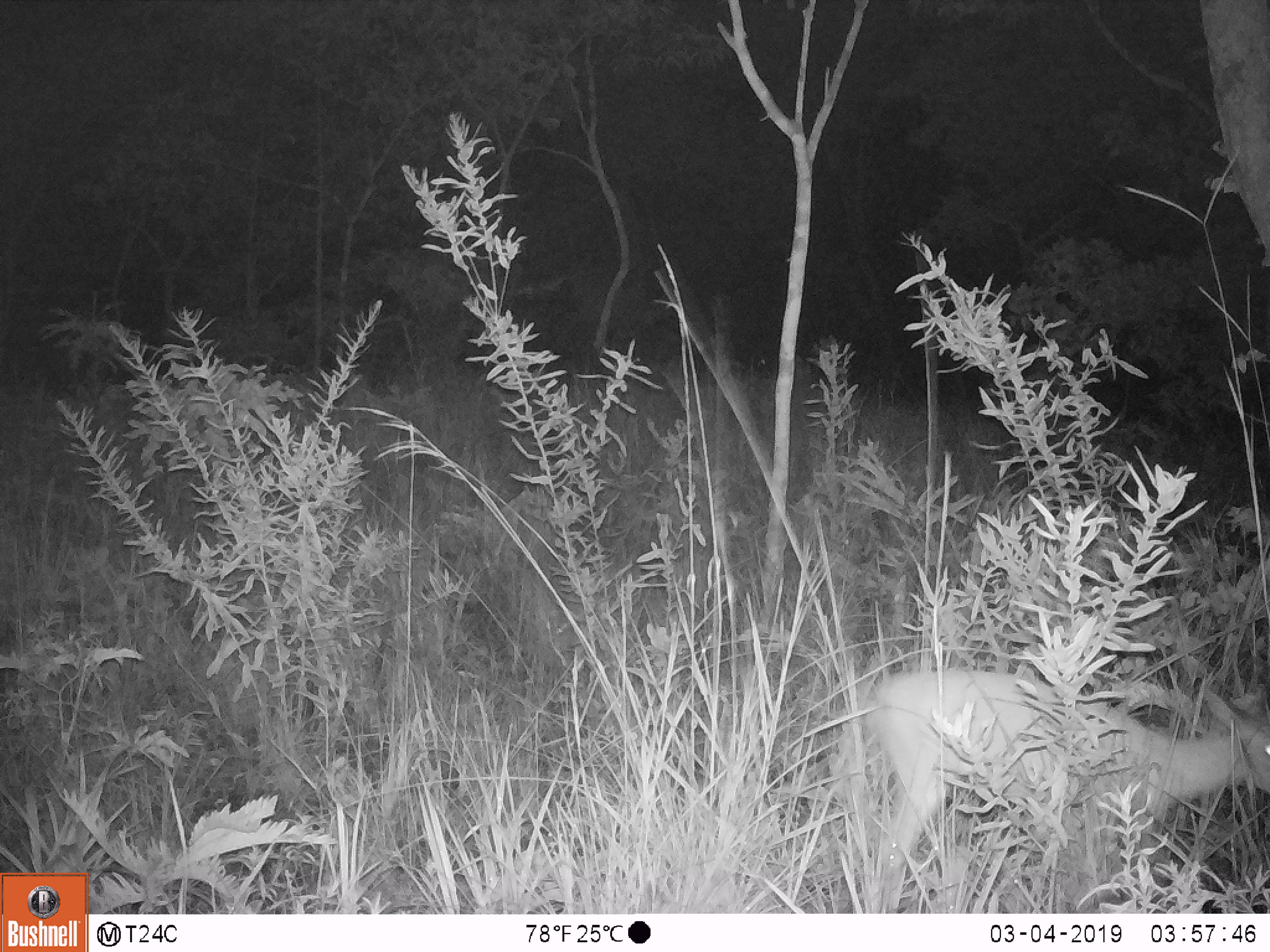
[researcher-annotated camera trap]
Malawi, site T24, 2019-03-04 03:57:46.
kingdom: Animalia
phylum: Chordata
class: Mammalia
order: Artiodactyla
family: Bovidae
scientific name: Antilopinae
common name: small antelope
Small antelope (Antilopinae), count 1.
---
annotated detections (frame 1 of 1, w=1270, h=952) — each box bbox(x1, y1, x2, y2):
small antelope: bbox(826, 645, 1268, 896)